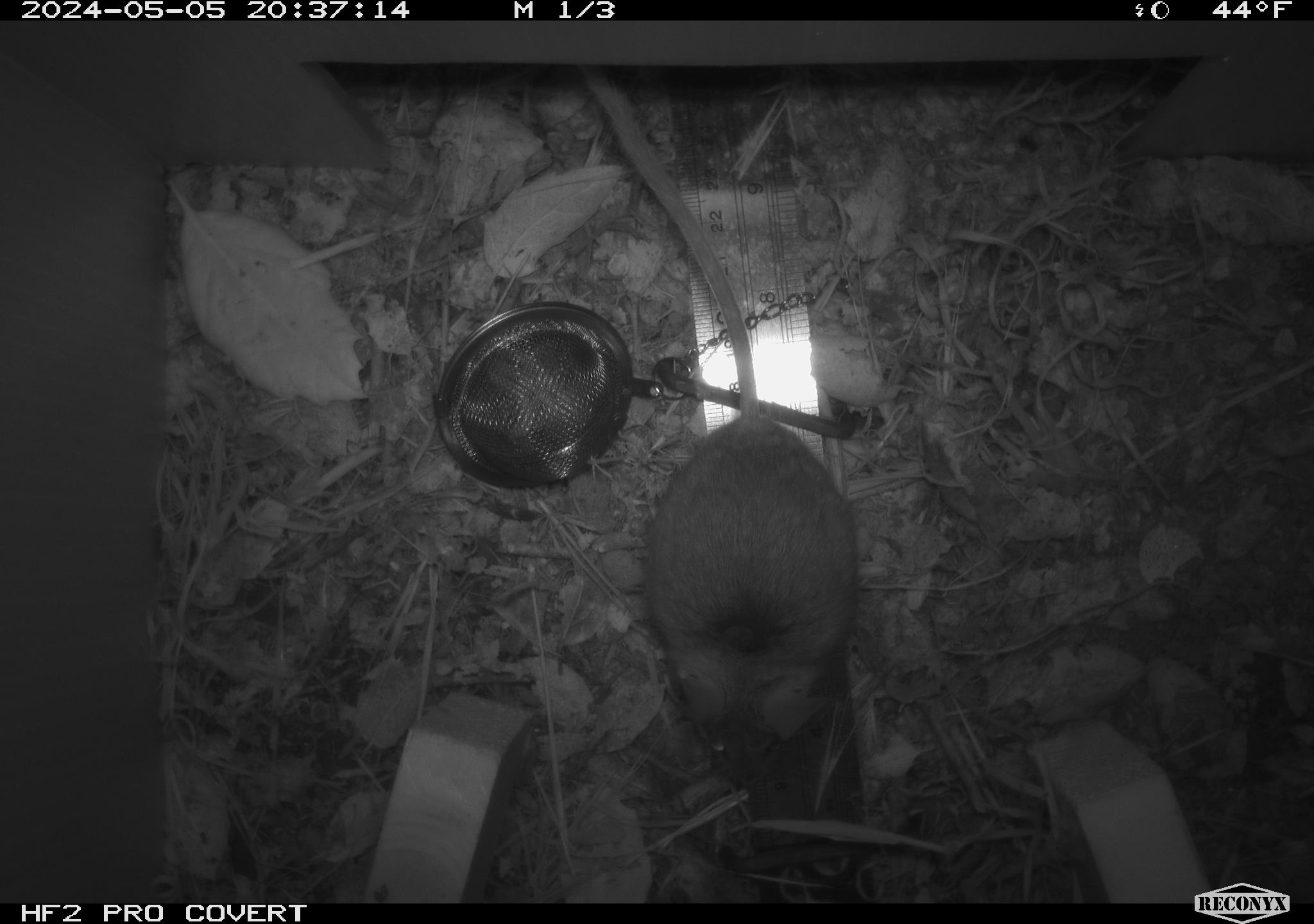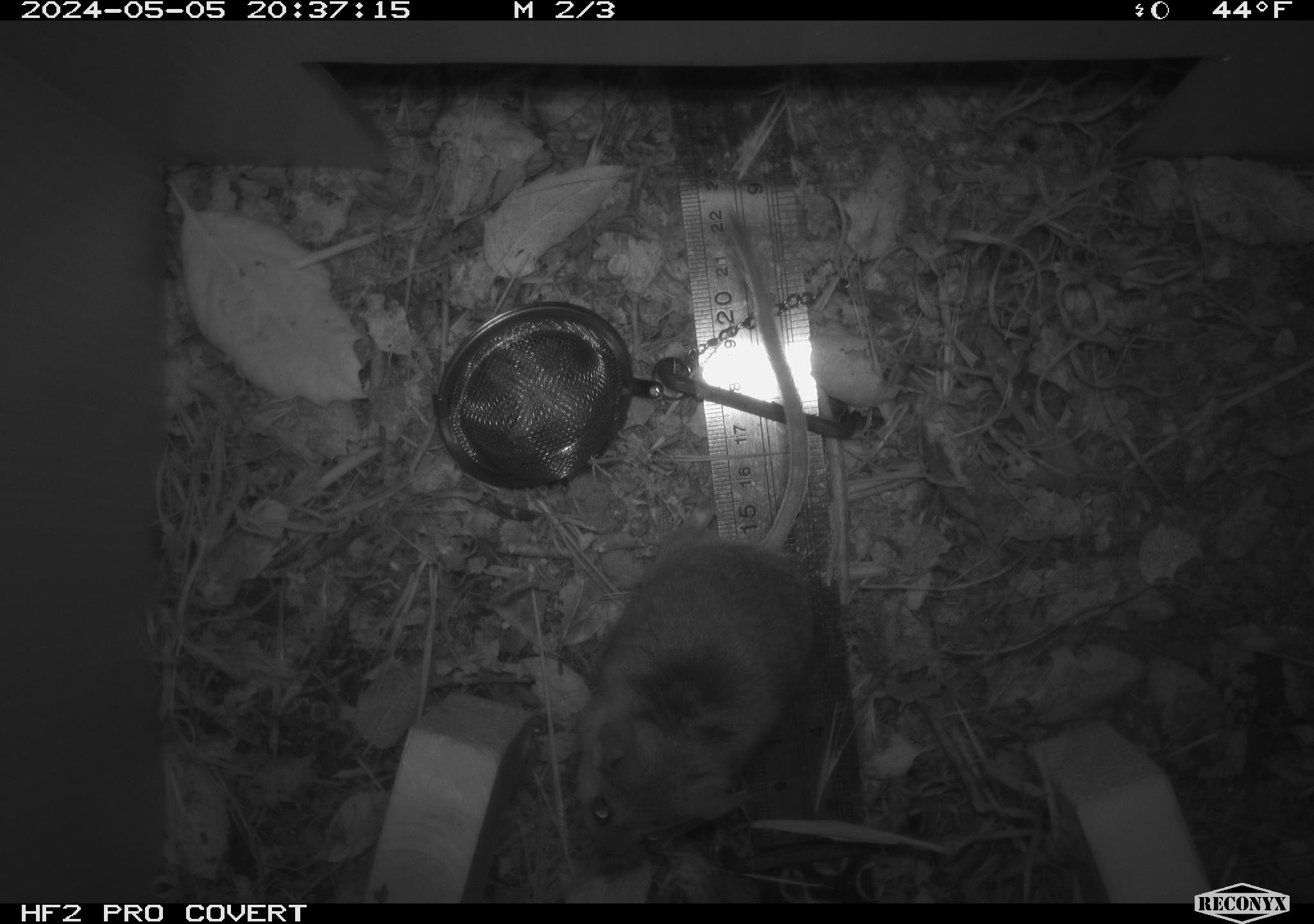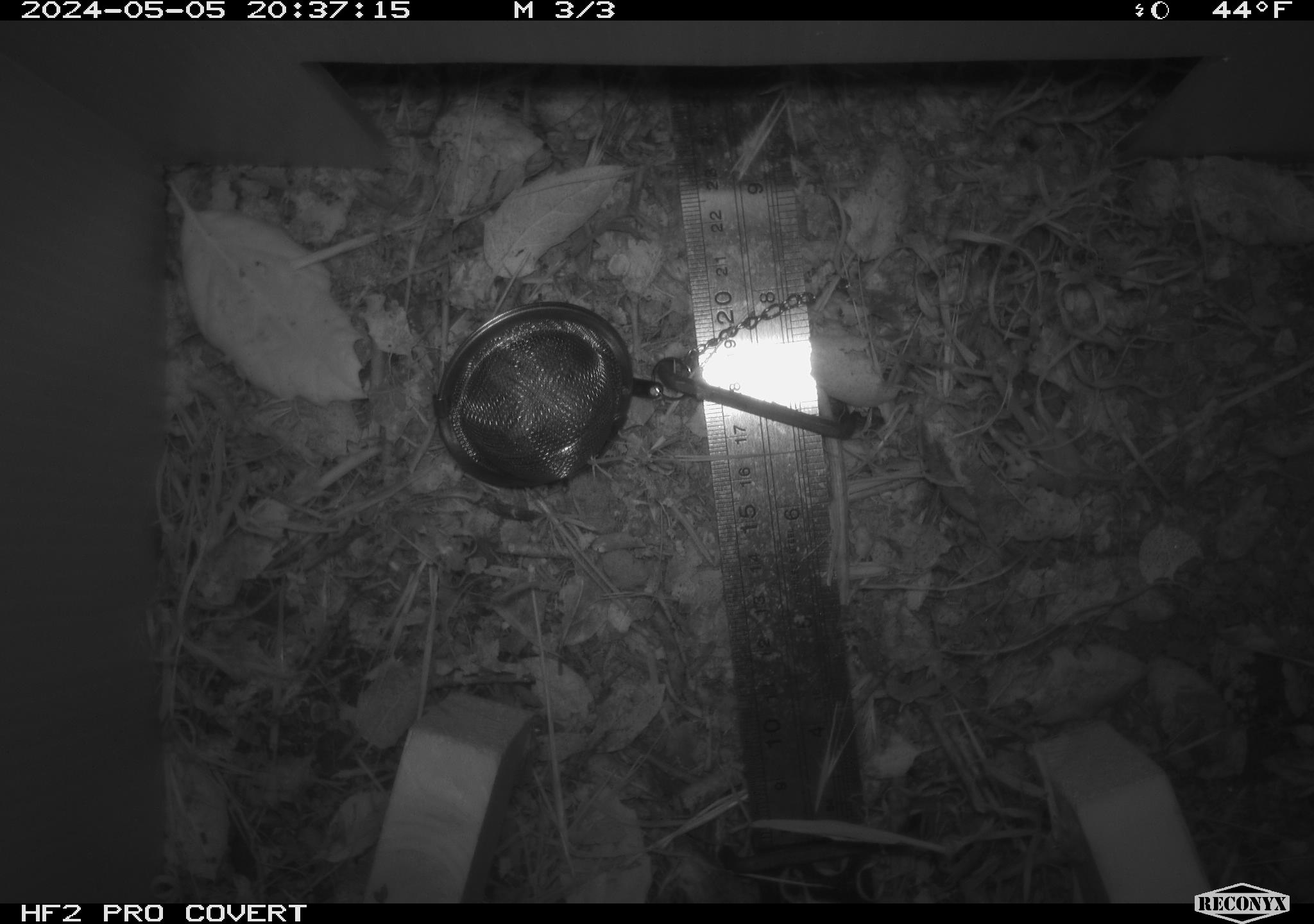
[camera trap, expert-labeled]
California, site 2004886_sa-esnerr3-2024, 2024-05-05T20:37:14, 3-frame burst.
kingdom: Animalia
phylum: Chordata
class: Mammalia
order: Rodentia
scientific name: Rodentia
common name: rodent